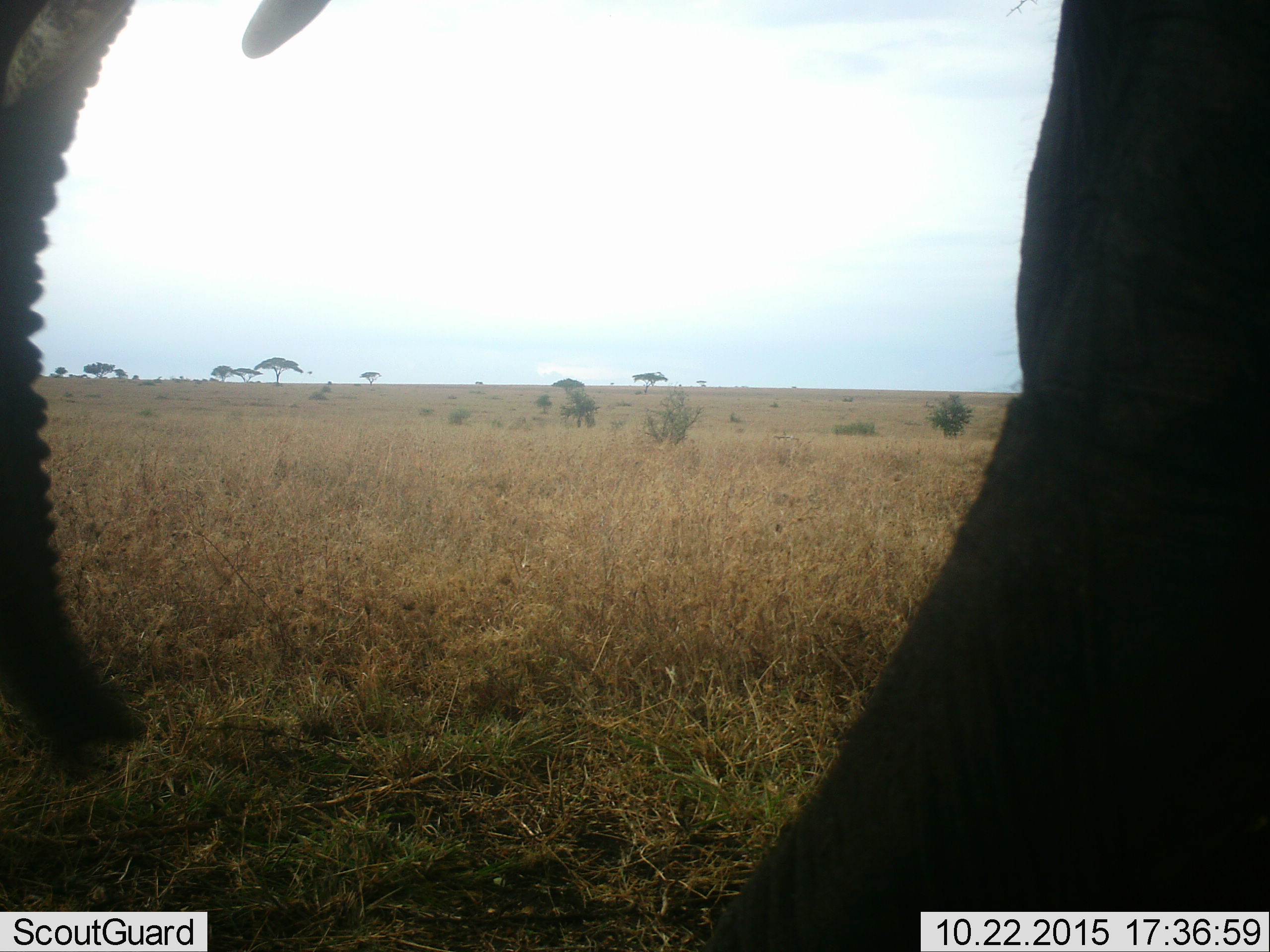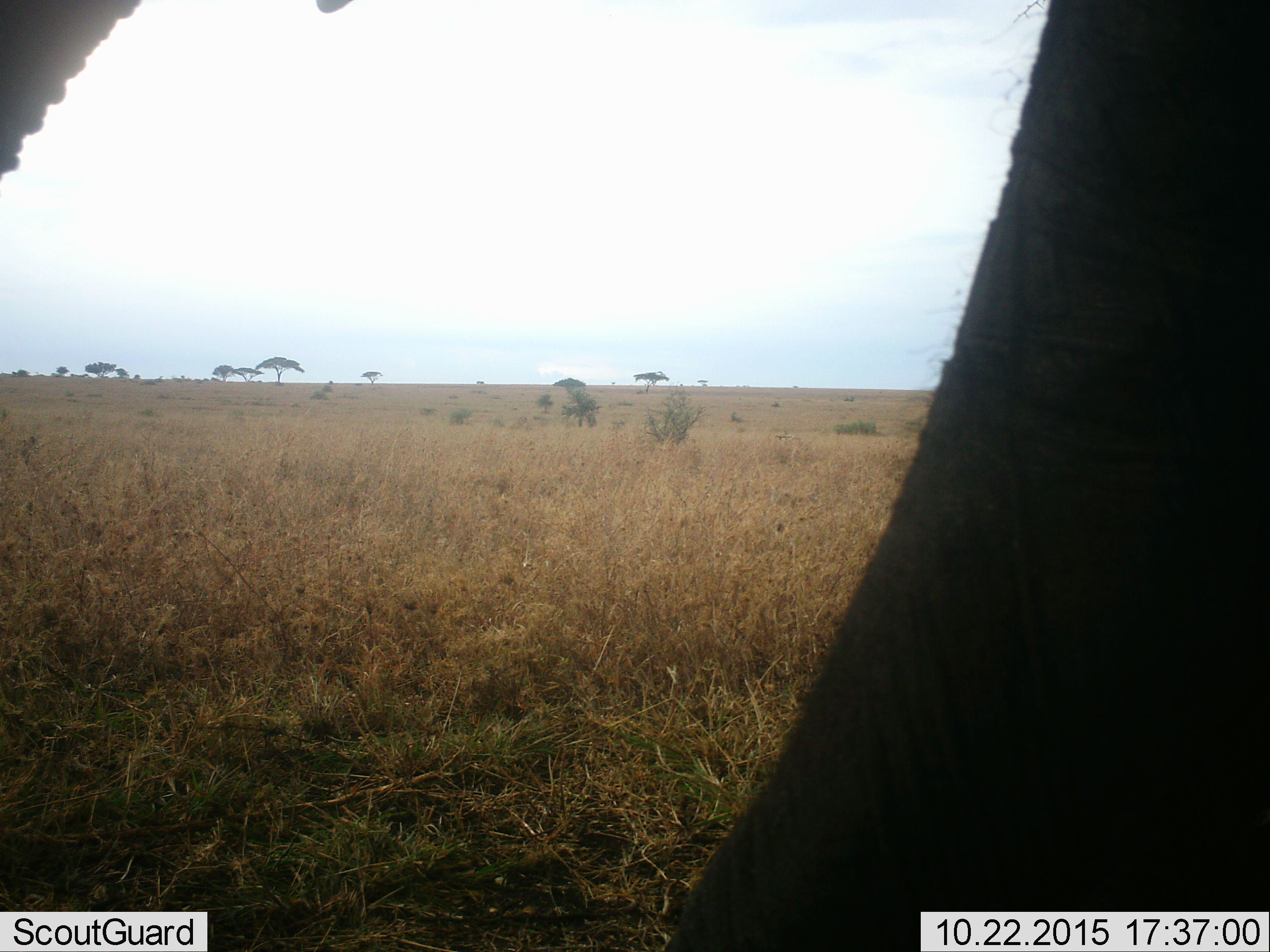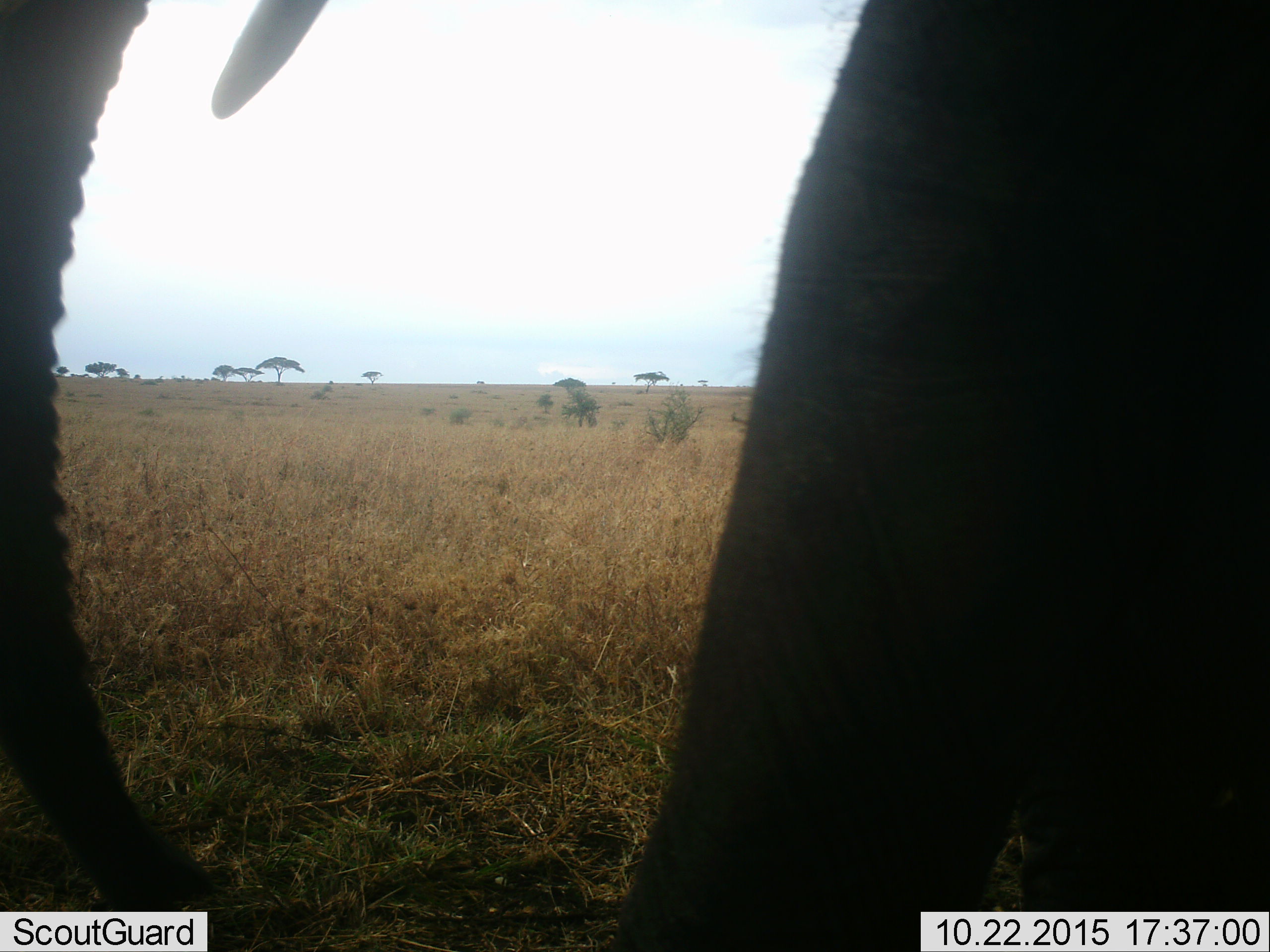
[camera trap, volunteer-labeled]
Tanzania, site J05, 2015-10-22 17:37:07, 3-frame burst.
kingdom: Animalia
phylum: Chordata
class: Mammalia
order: Proboscidea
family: Elephantidae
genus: Loxodonta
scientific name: Loxodonta africana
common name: african bush elephant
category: elephant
Elephant (african bush elephant) (Loxodonta africana), count 1. Behavior (volunteer vote fractions): standing 56%, resting 0%, moving 67%, interacting 0%. Young present (vote fraction): 0%. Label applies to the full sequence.